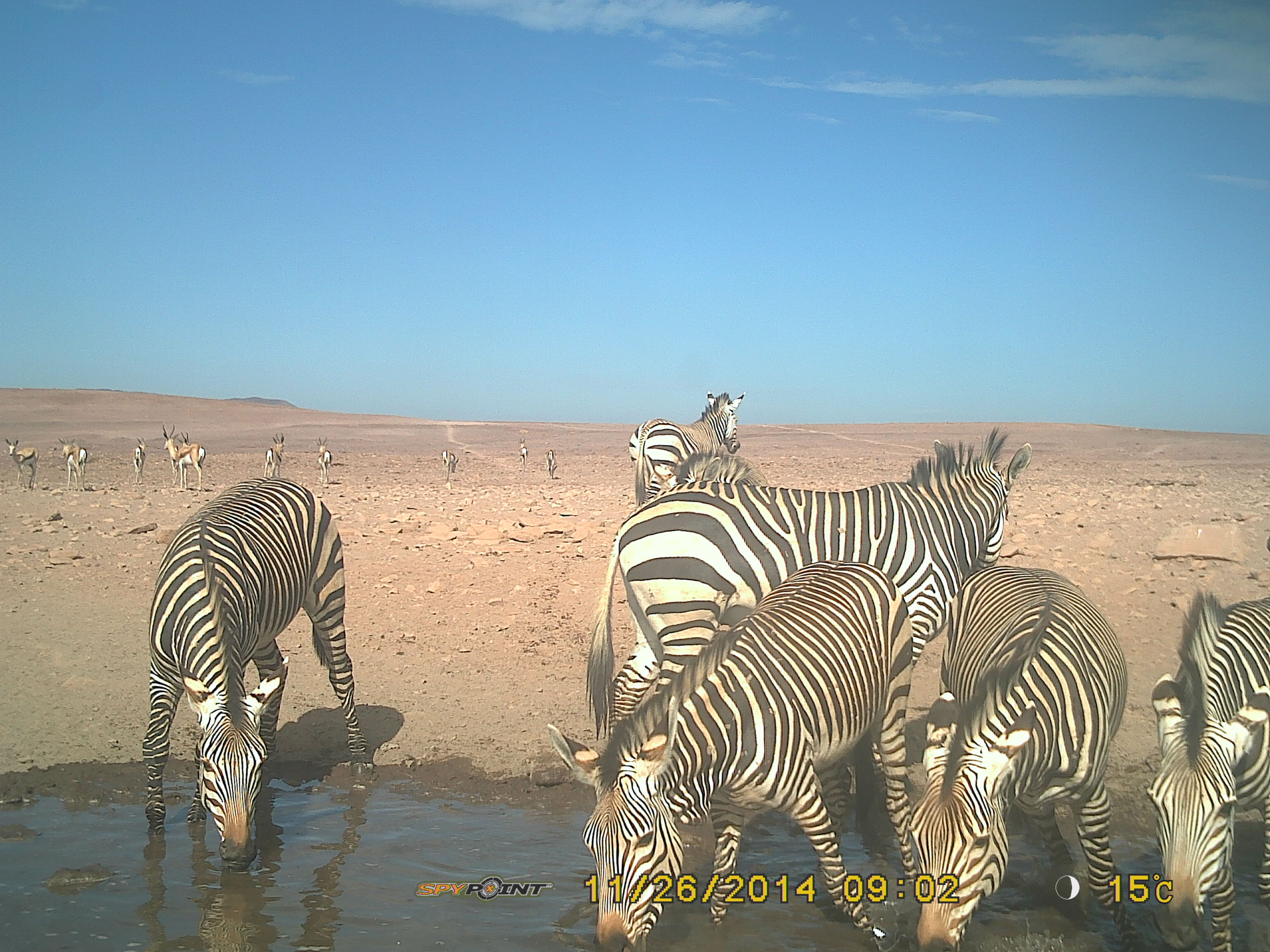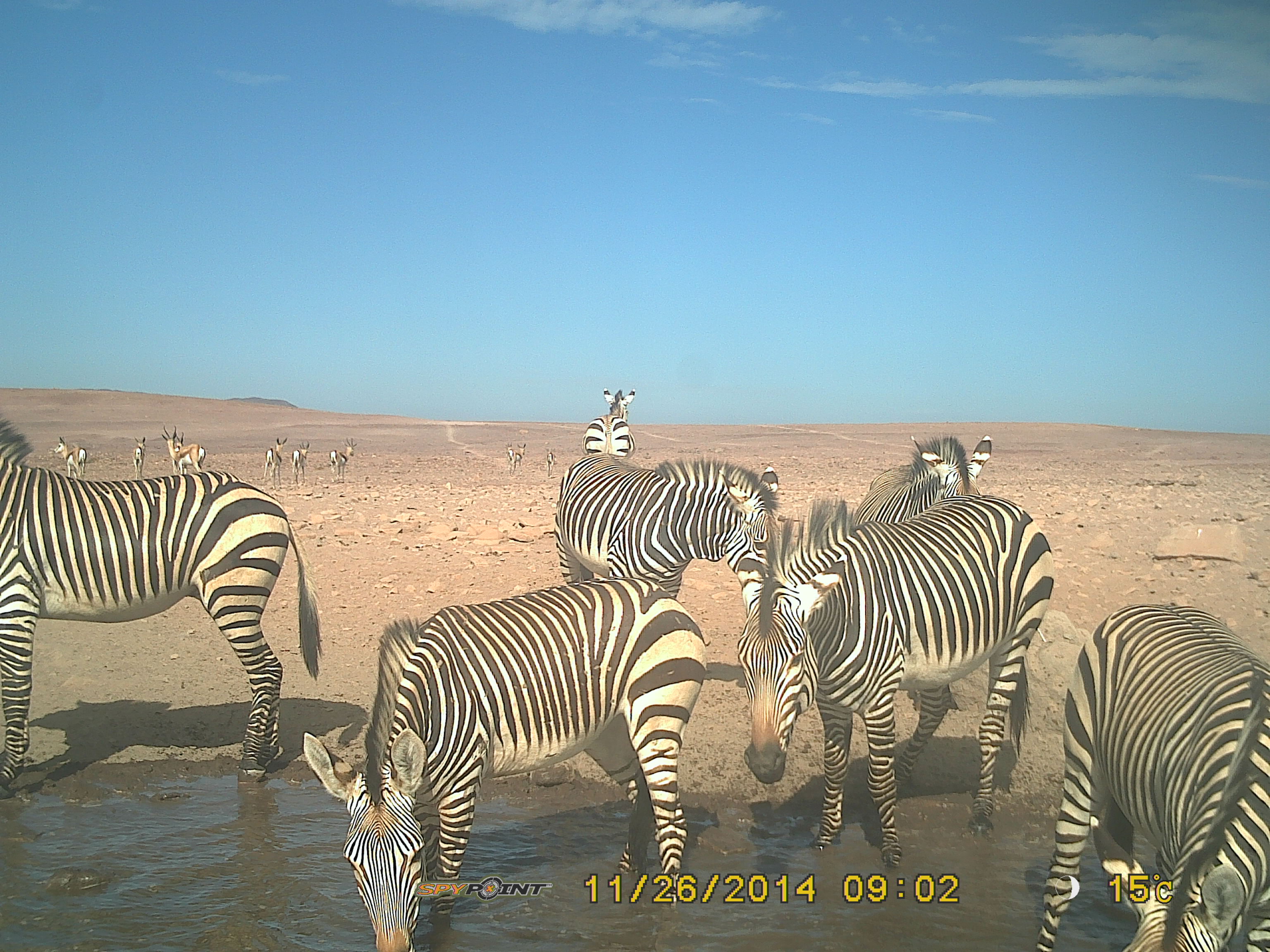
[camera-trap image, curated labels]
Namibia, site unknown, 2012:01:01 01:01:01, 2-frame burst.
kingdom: Animalia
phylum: Chordata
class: Mammalia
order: Perissodactyla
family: Equidae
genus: Equus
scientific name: Equus zebra hartmannae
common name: hartmann's mountain zebra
Equus zebra hartmannae (hartmann's mountain zebra).